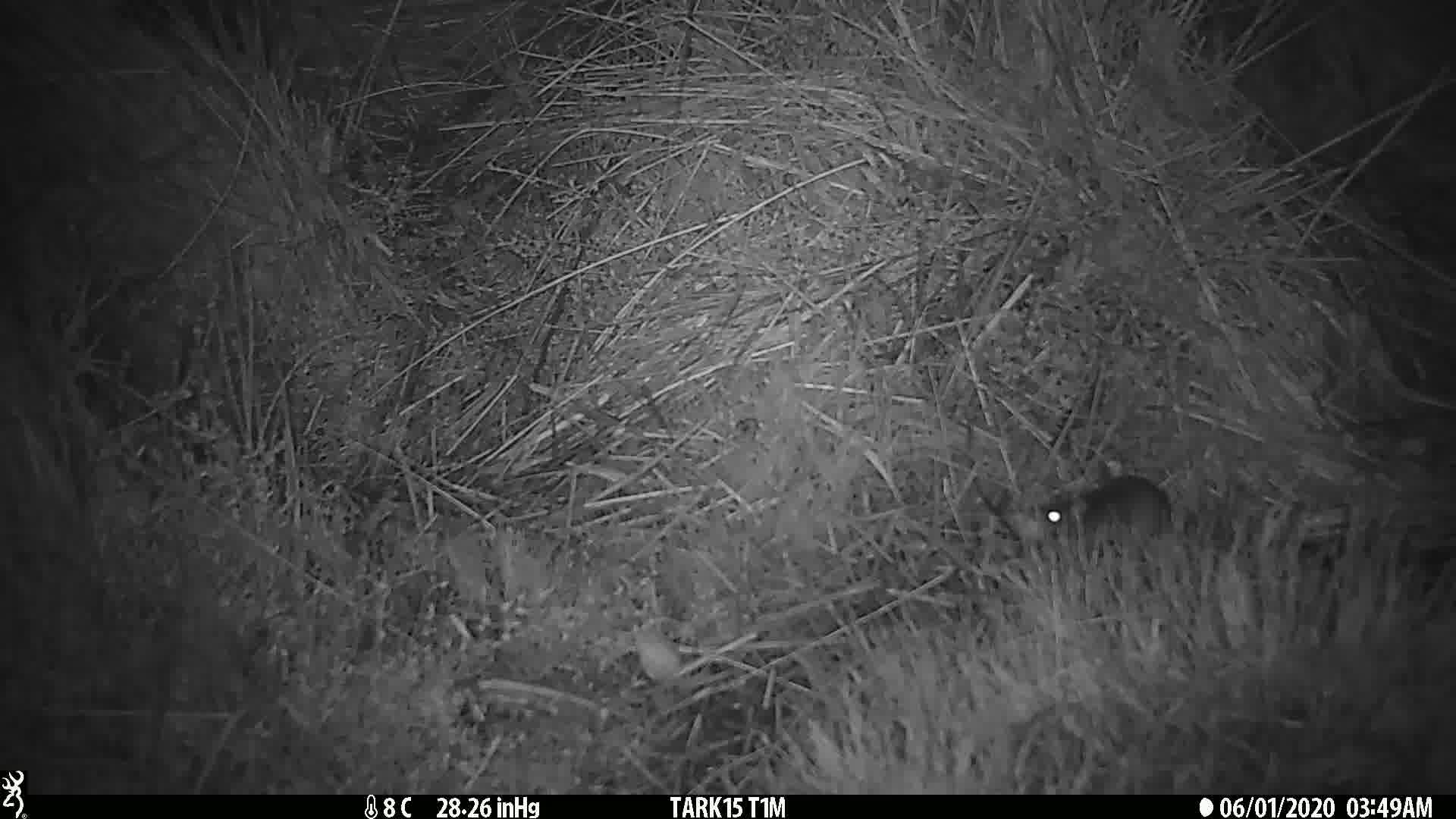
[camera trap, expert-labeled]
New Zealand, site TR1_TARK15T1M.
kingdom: Animalia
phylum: Chordata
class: Mammalia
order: Rodentia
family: Muridae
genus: Mus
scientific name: Mus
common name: mouse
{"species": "mouse (Mus)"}